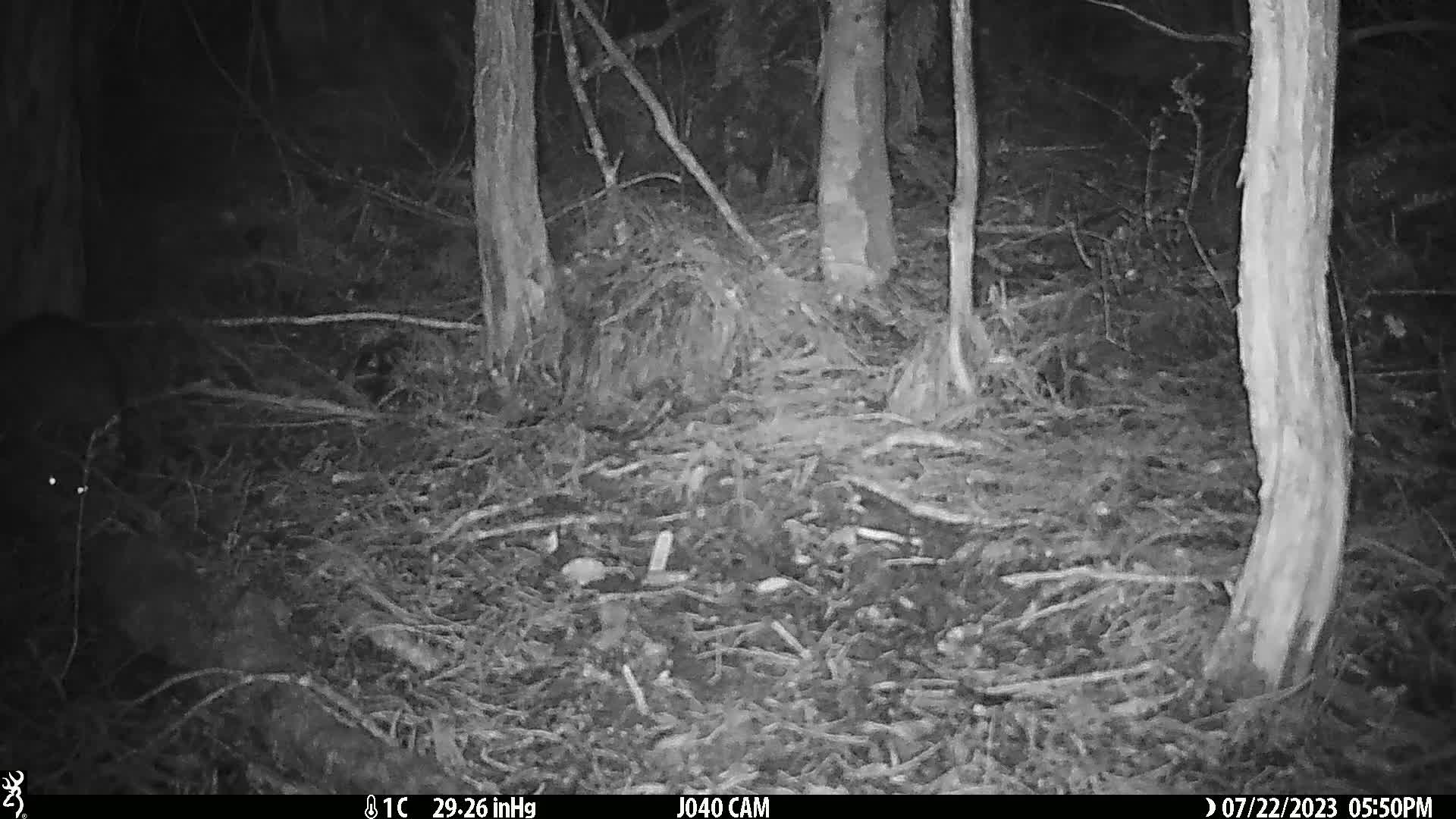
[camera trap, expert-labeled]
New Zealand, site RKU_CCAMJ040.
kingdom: Animalia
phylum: Chordata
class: Mammalia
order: Diprotodontia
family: Phalangeridae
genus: Trichosurus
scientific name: Trichosurus vulpecula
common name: common brushtail possum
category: possum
Possum (common brushtail possum) (Trichosurus vulpecula).